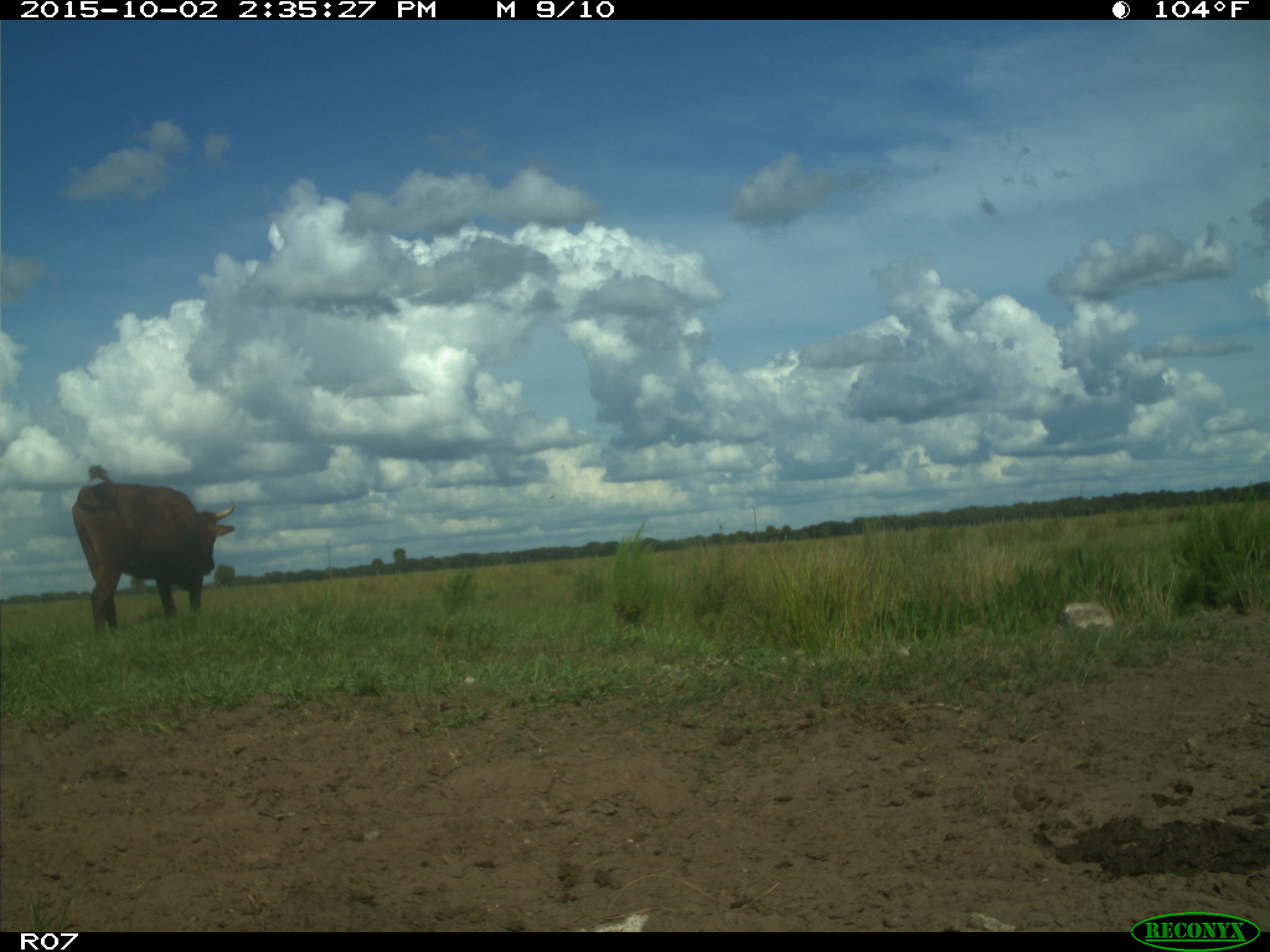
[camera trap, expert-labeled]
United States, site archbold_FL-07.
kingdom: Animalia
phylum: Chordata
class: Mammalia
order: Artiodactyla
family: Bovidae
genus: Bos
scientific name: Bos taurus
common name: domestic cow